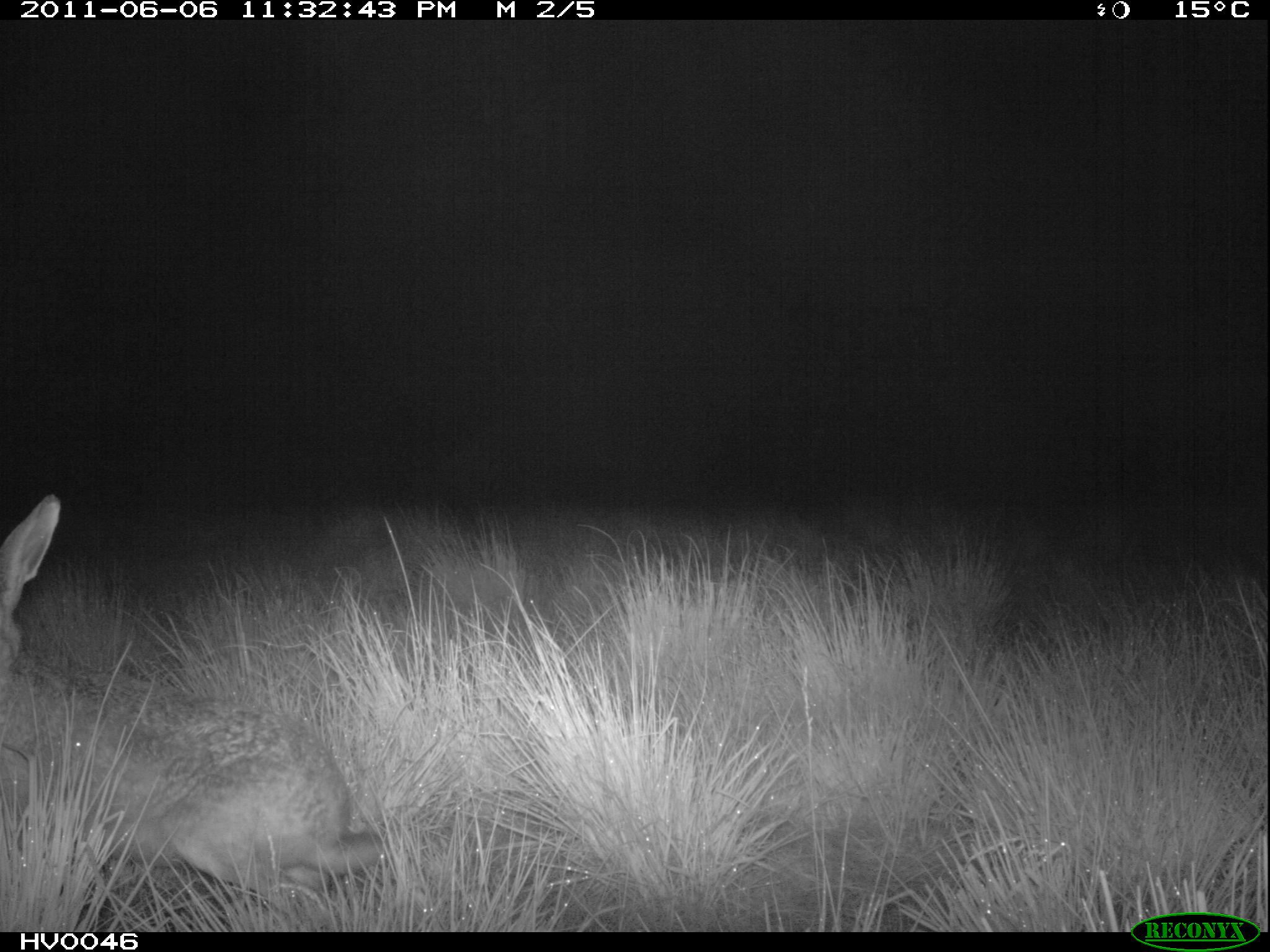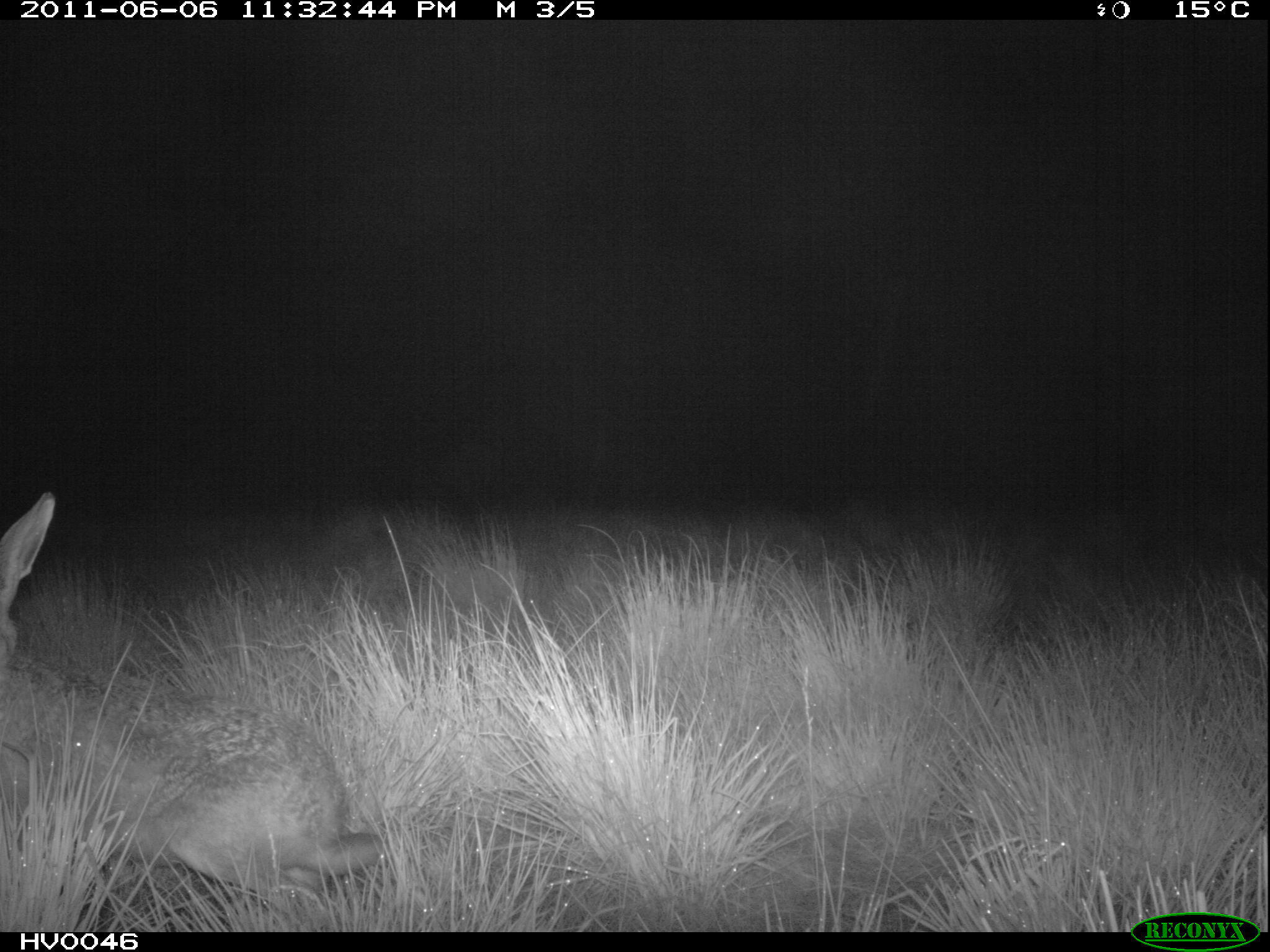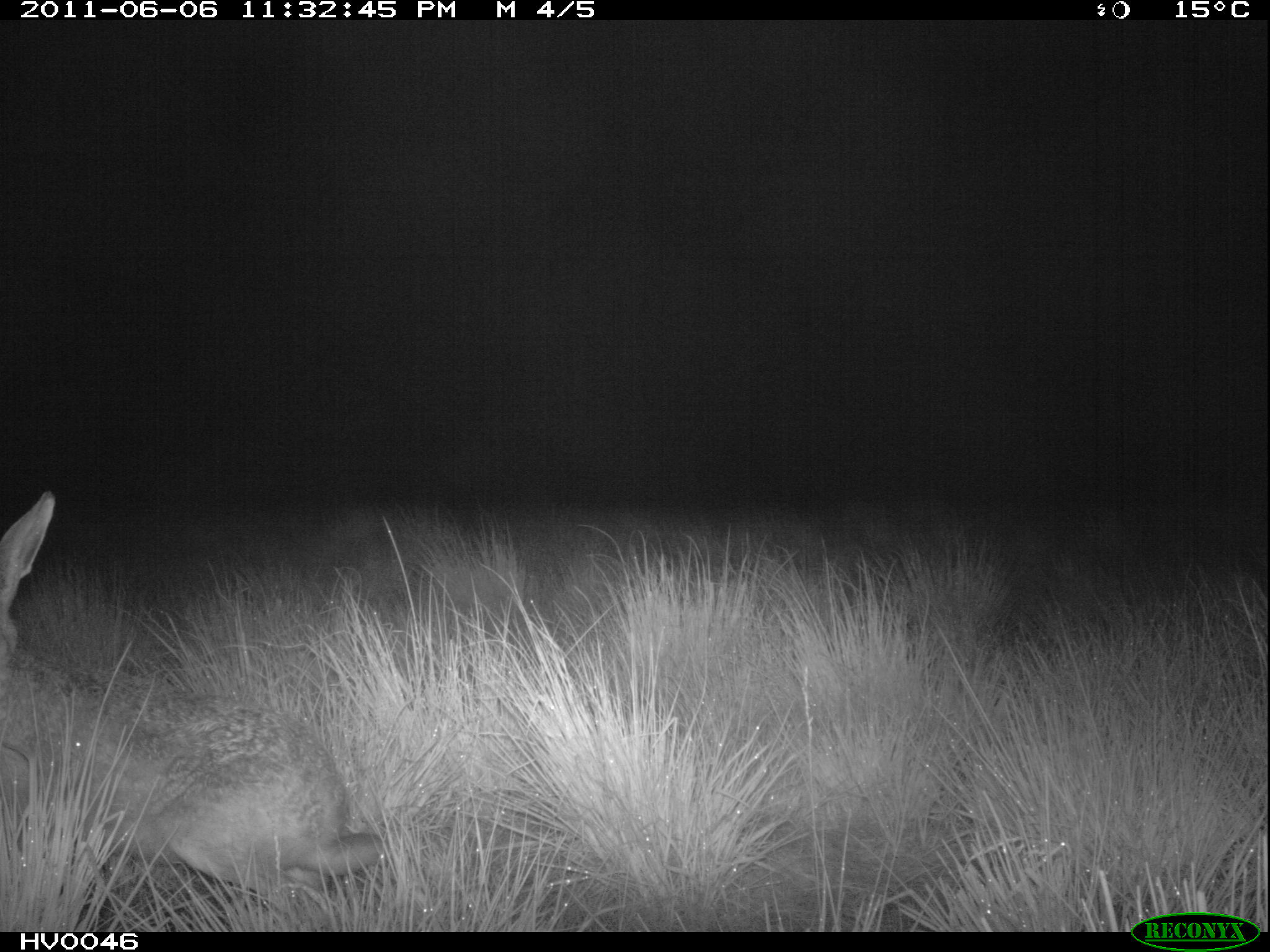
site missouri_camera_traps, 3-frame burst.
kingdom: Animalia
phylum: Chordata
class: Mammalia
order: Lagomorpha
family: Leporidae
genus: Lepus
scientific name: Lepus europaeus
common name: european hare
European hare (Lepus europaeus). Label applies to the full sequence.